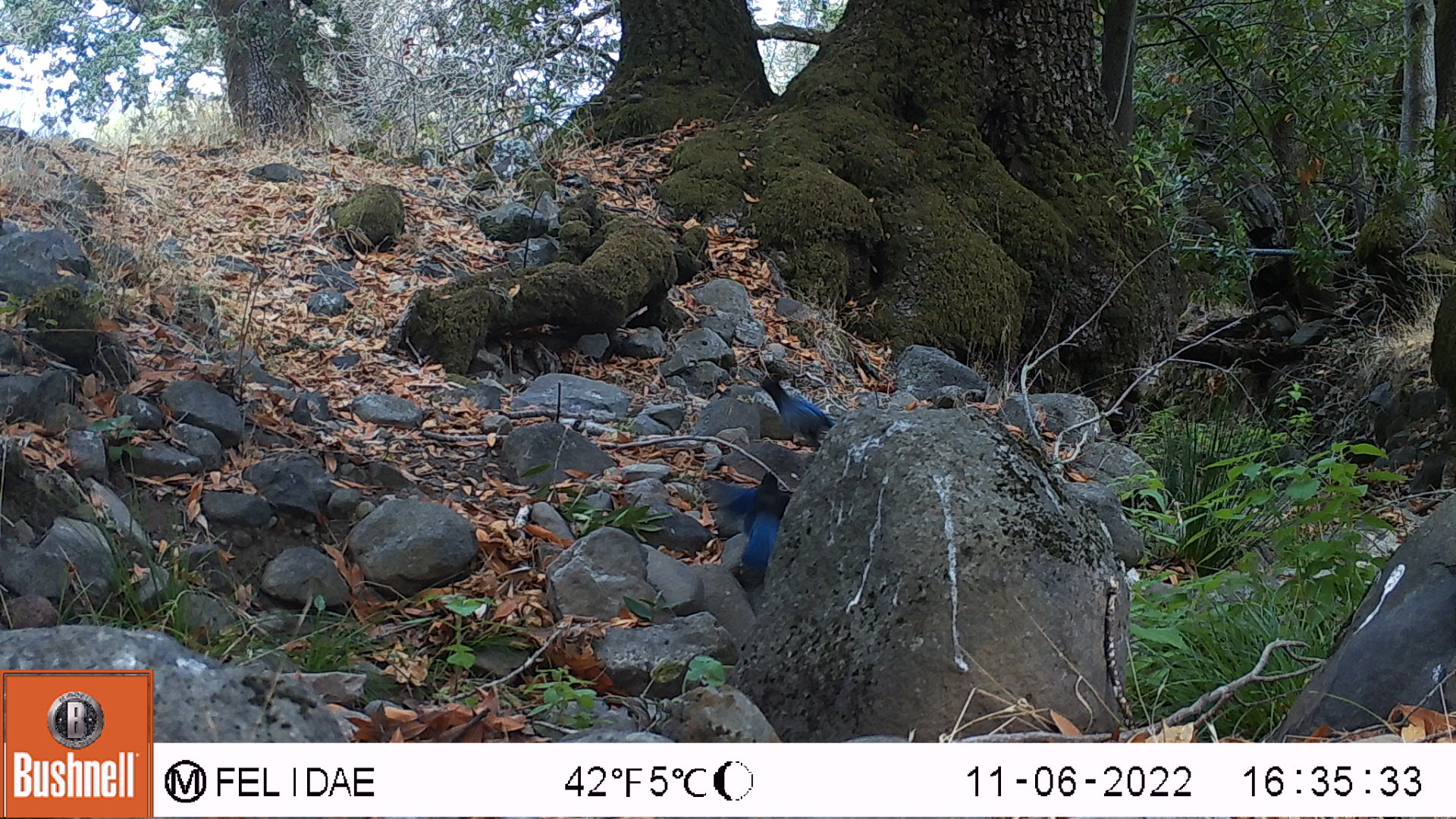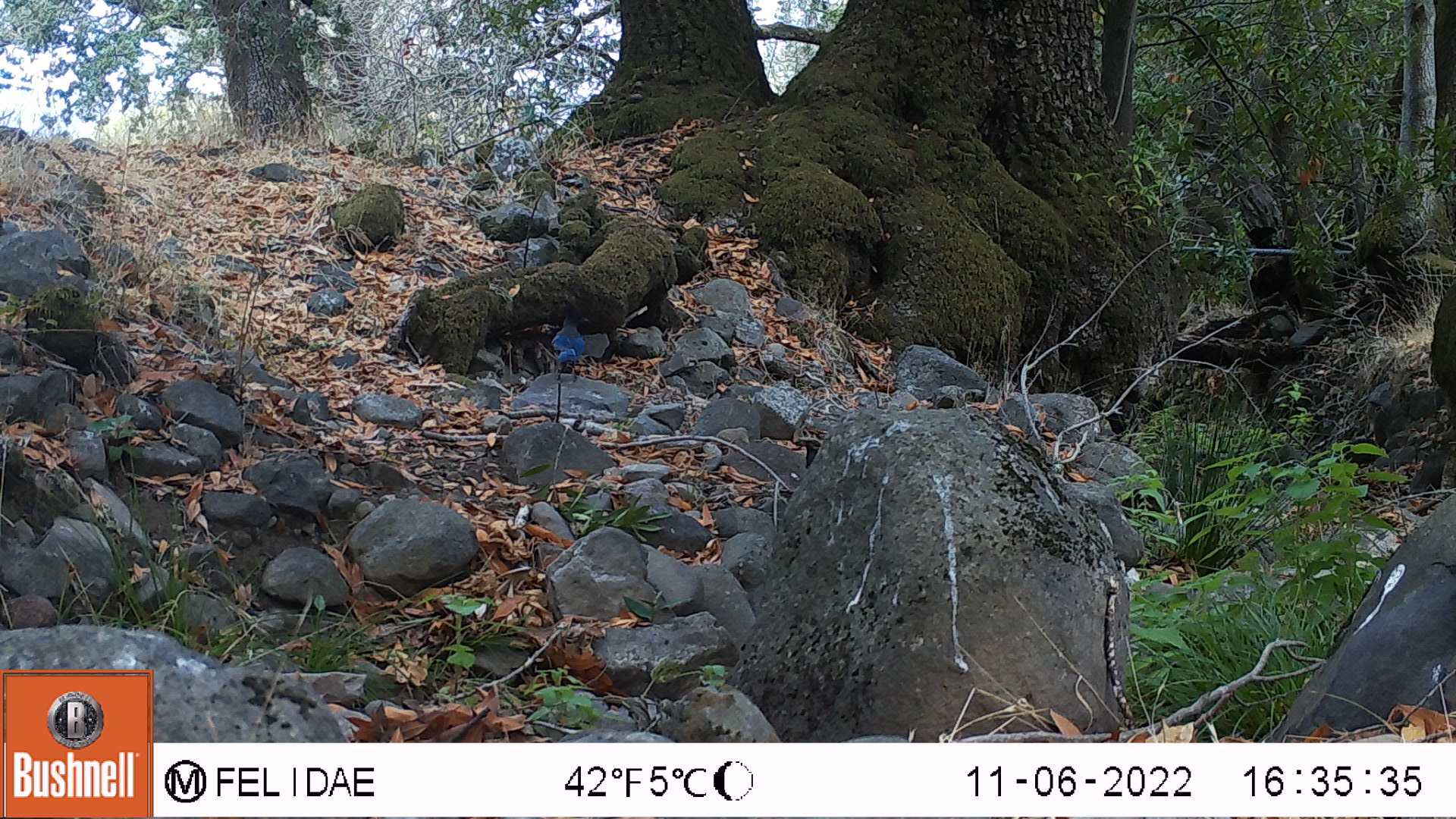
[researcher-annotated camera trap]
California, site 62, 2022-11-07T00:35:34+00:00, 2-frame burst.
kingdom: Animalia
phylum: Chordata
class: Aves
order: Passeriformes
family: Corvidae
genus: Cyanocitta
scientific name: Cyanocitta stelleri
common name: steller's jay